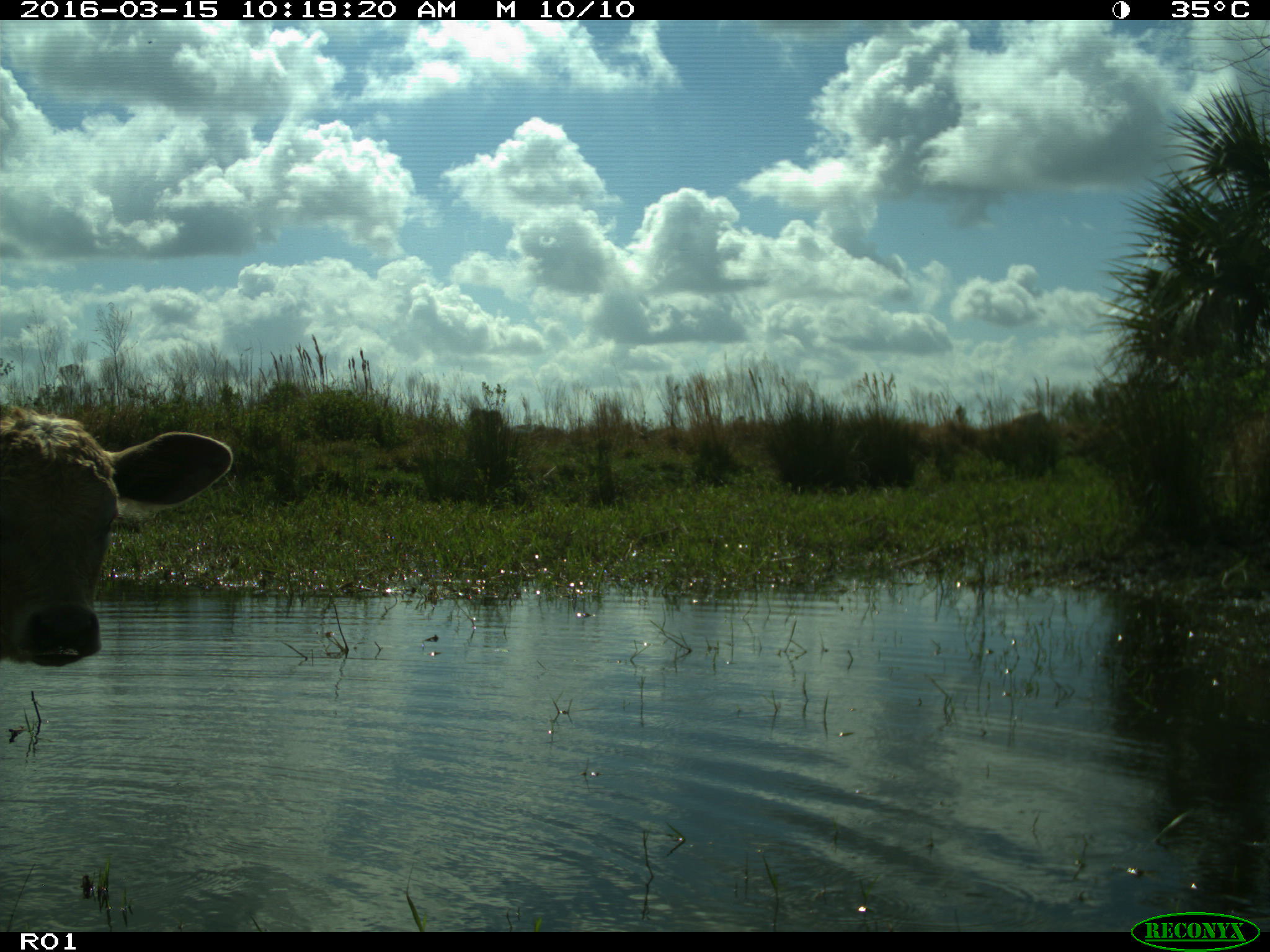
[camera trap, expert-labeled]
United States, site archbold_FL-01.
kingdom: Animalia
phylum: Chordata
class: Mammalia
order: Artiodactyla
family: Bovidae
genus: Bos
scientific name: Bos taurus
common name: domestic cow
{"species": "Bos taurus (domestic cow)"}